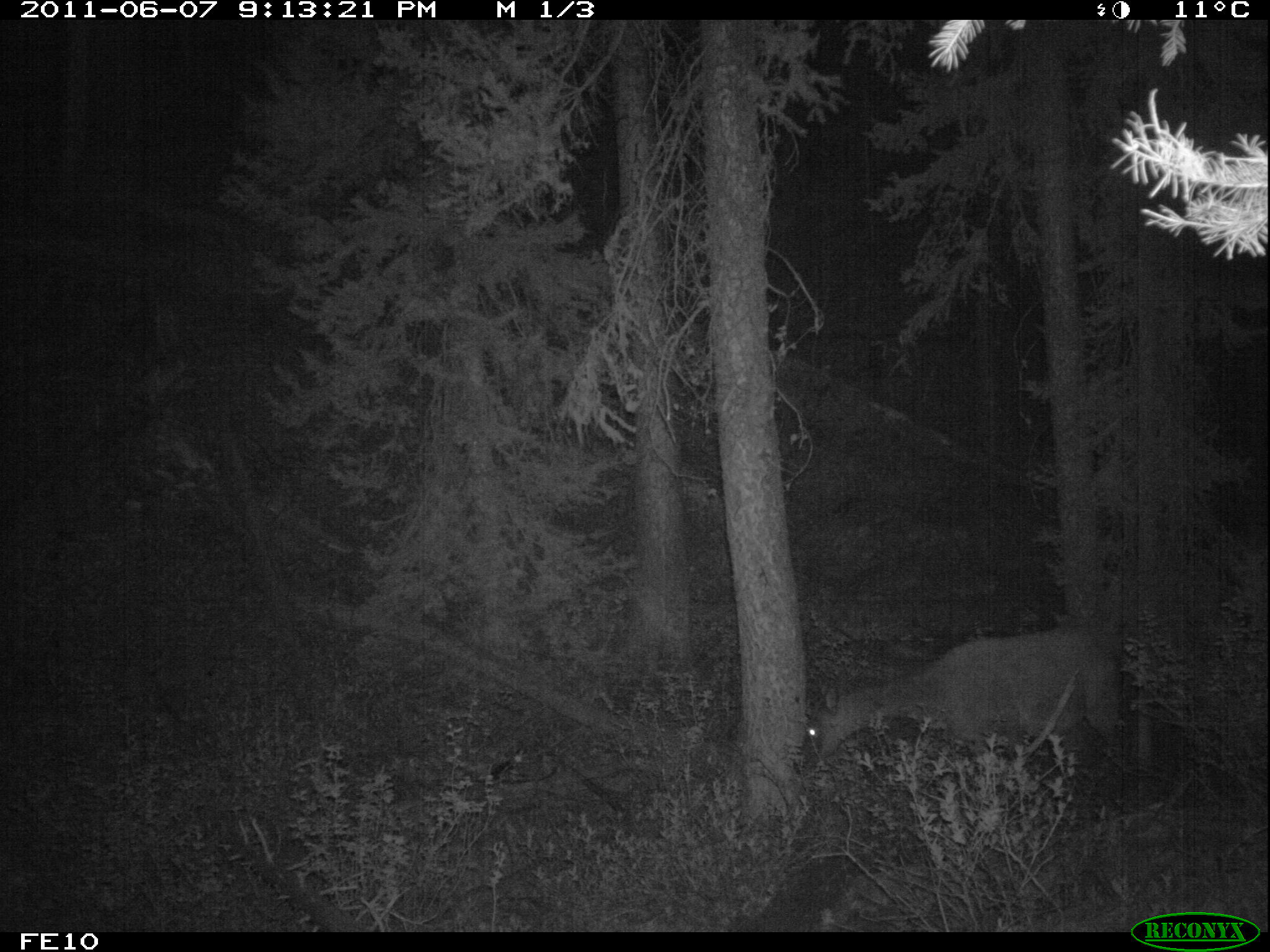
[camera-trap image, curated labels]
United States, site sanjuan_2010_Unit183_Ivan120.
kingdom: Animalia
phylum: Chordata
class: Mammalia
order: Artiodactyla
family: Cervidae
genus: Cervus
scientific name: Cervus elaphus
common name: red deer